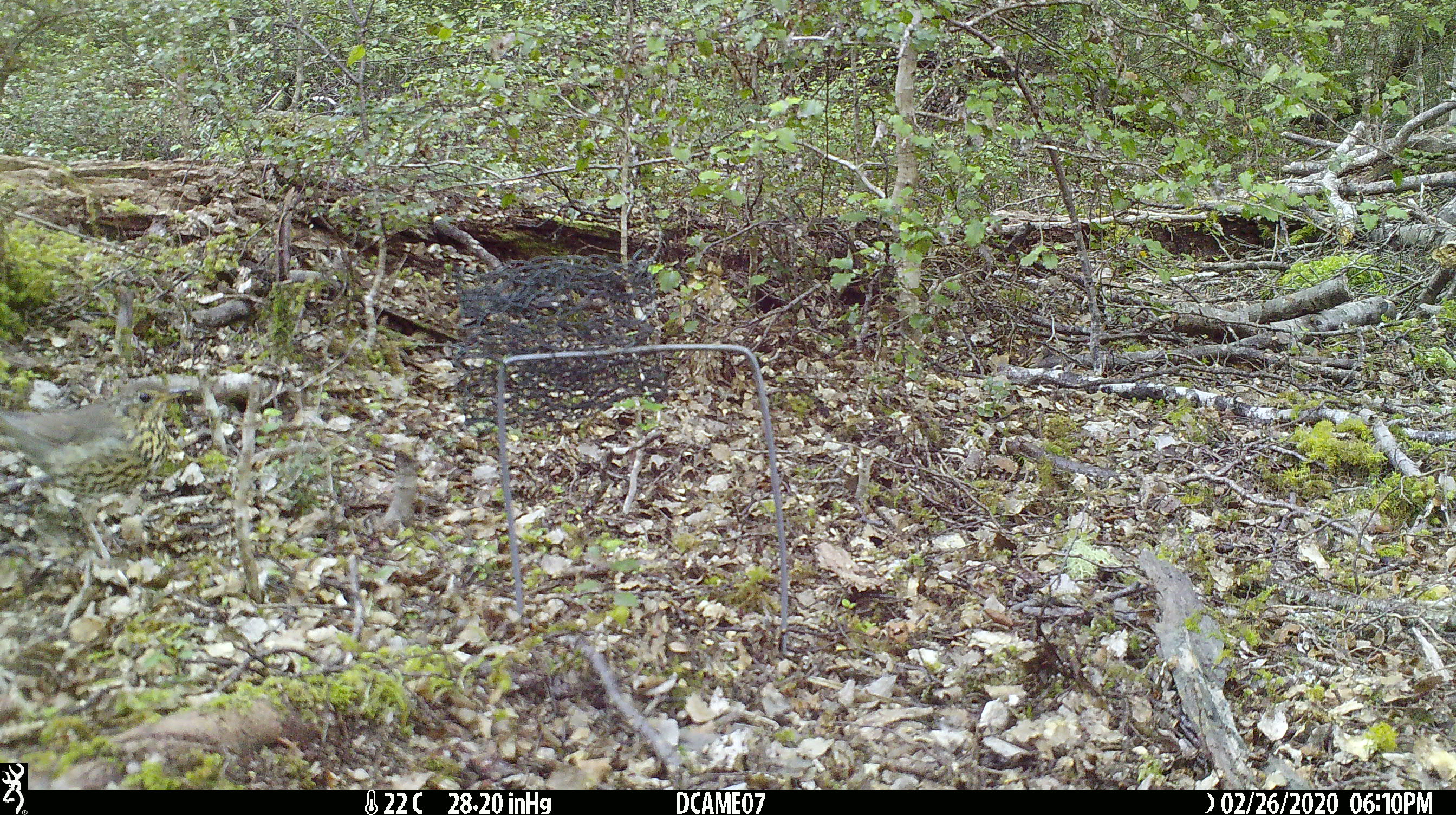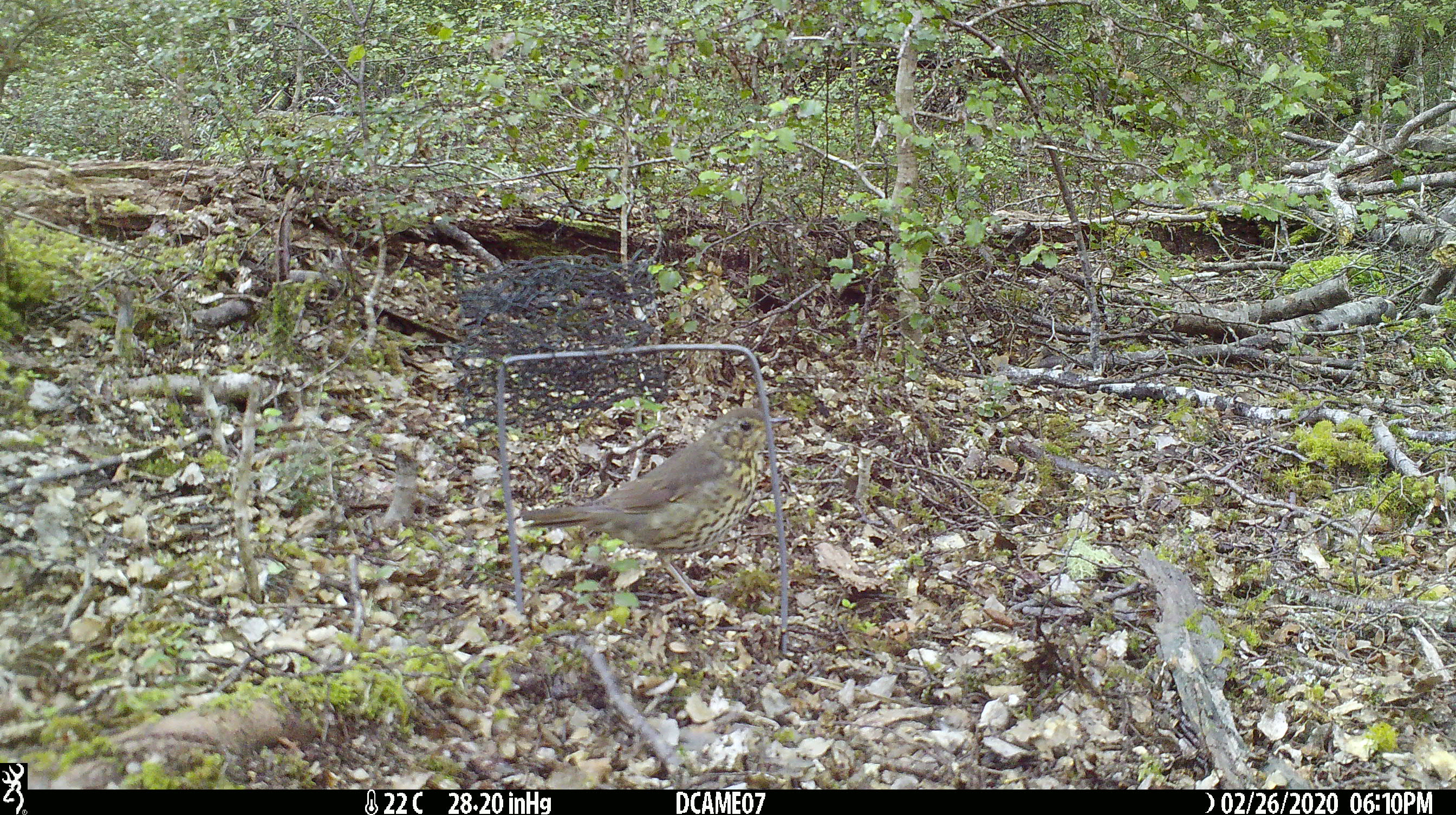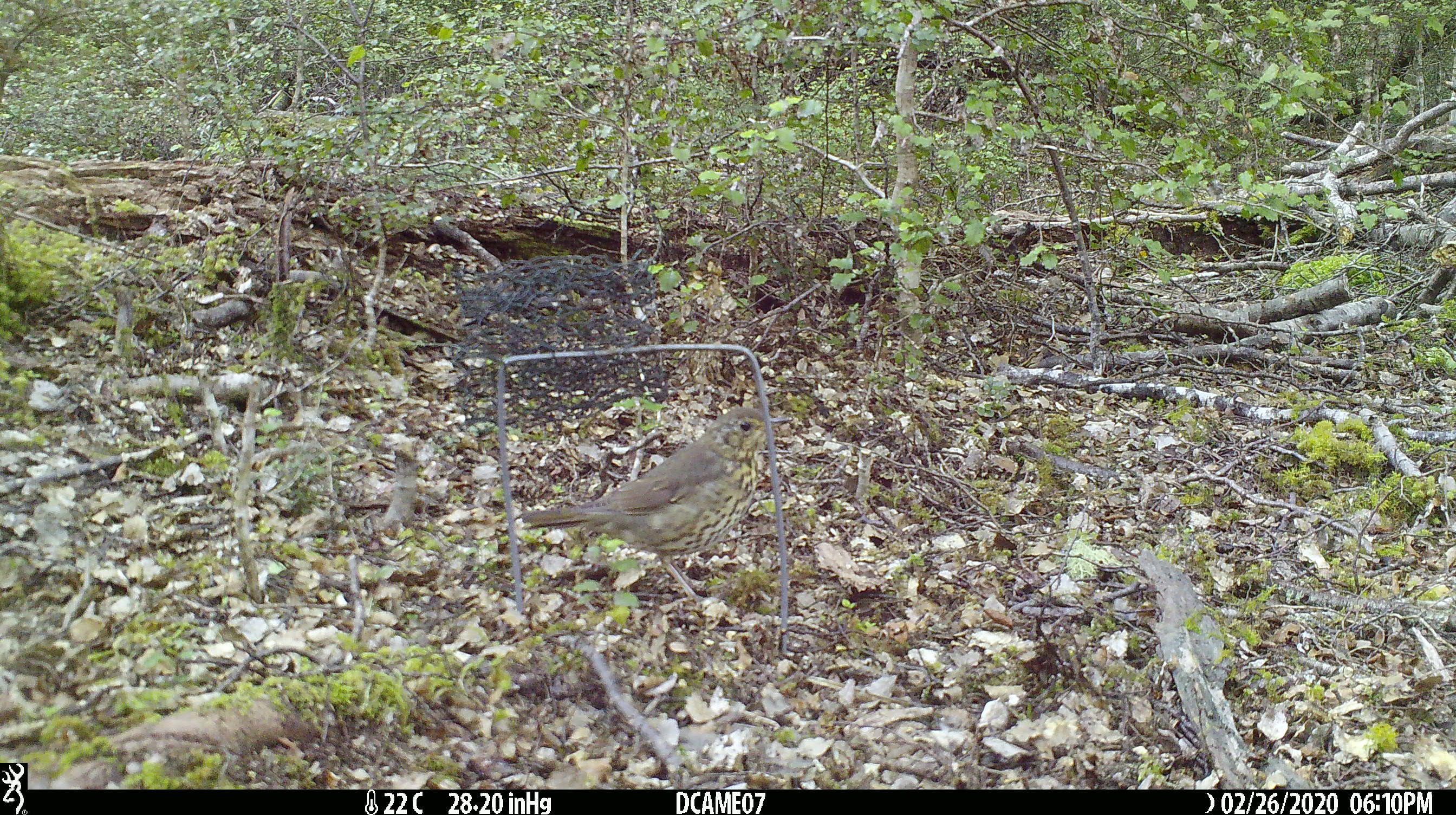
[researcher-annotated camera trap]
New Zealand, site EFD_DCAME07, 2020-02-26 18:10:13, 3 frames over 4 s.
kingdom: Animalia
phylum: Chordata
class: Aves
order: Passeriformes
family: Turdidae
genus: Turdus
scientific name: Turdus philomelos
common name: song thrush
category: thrush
Thrush (song thrush) (Turdus philomelos).